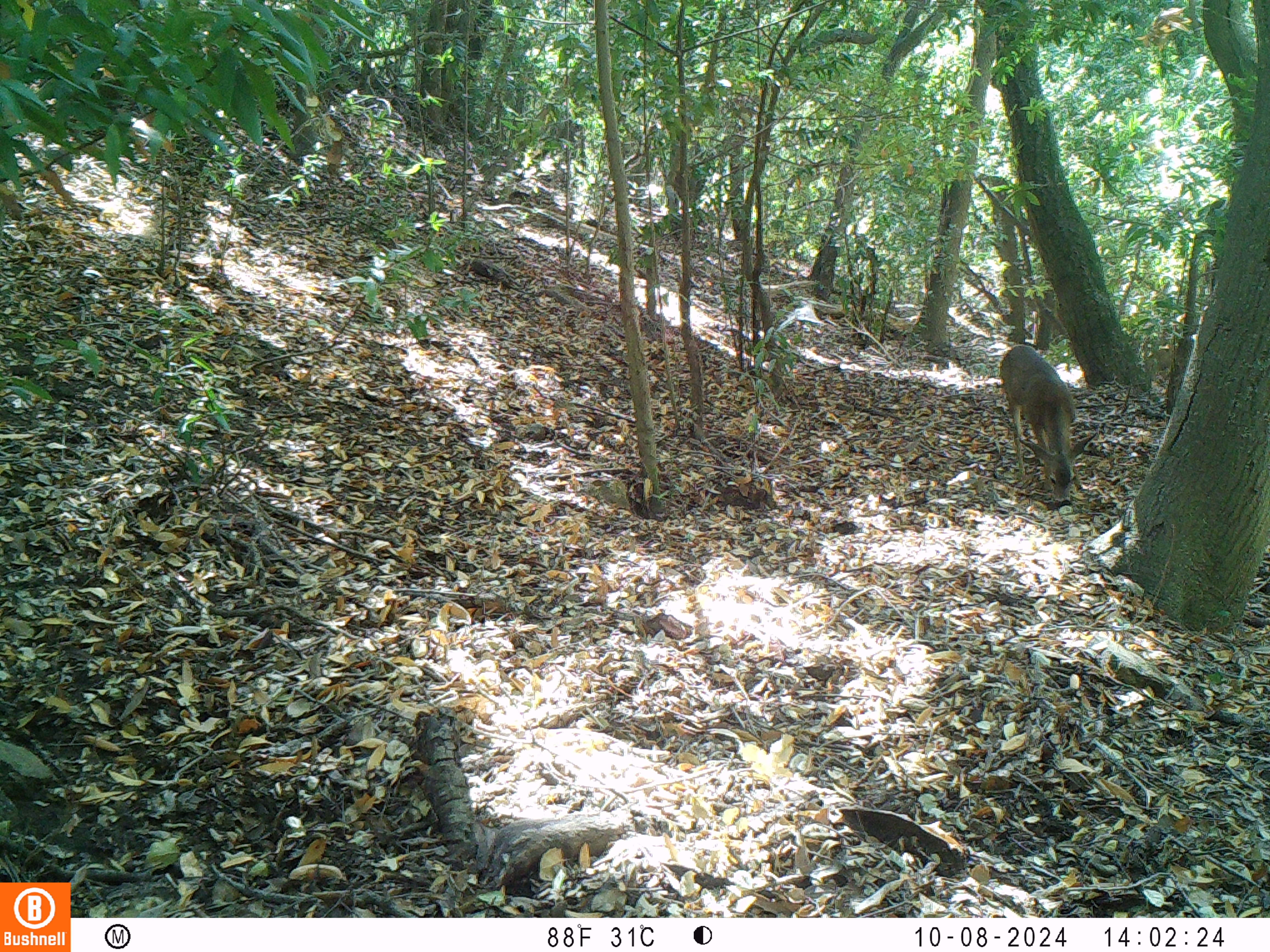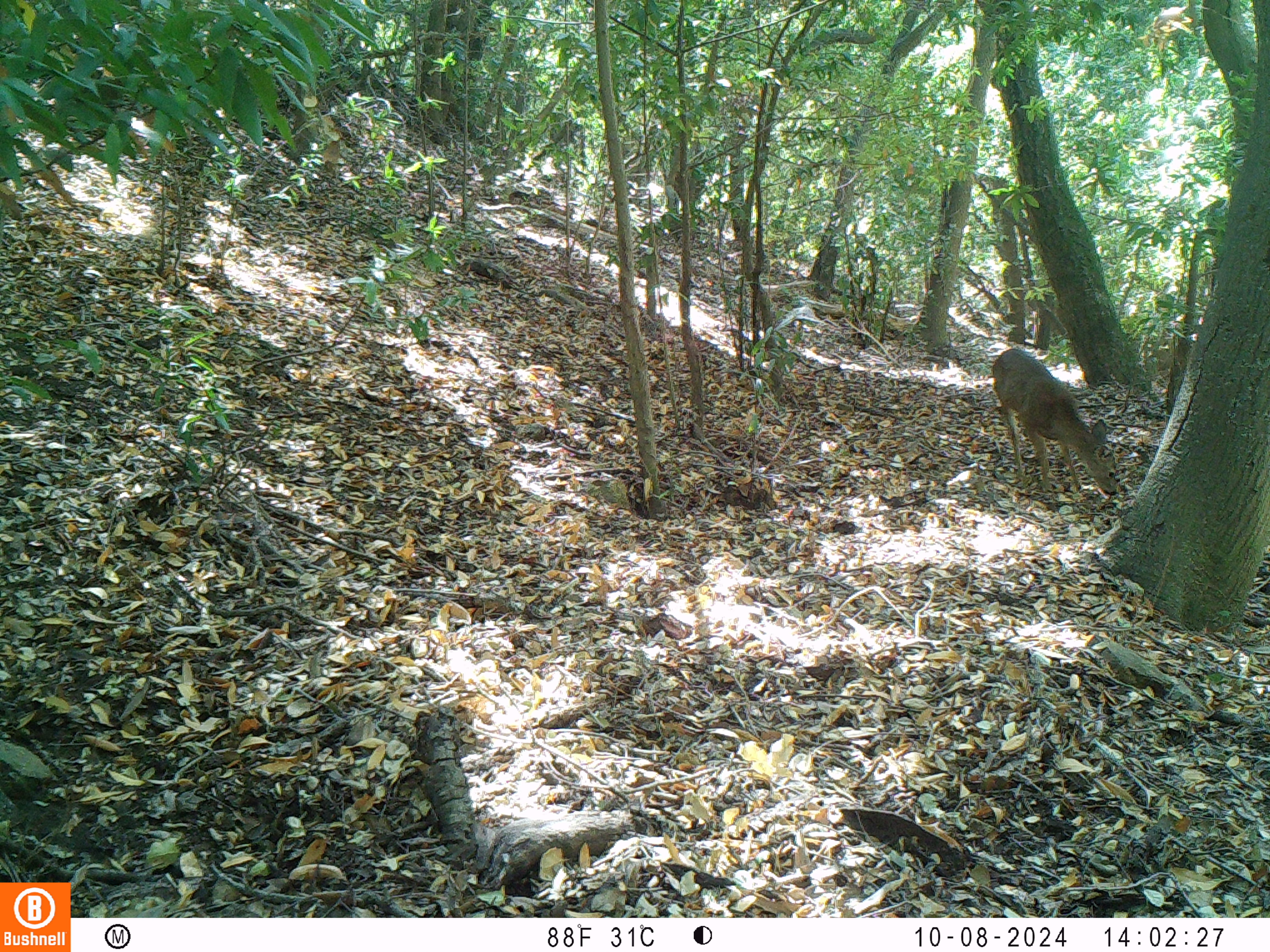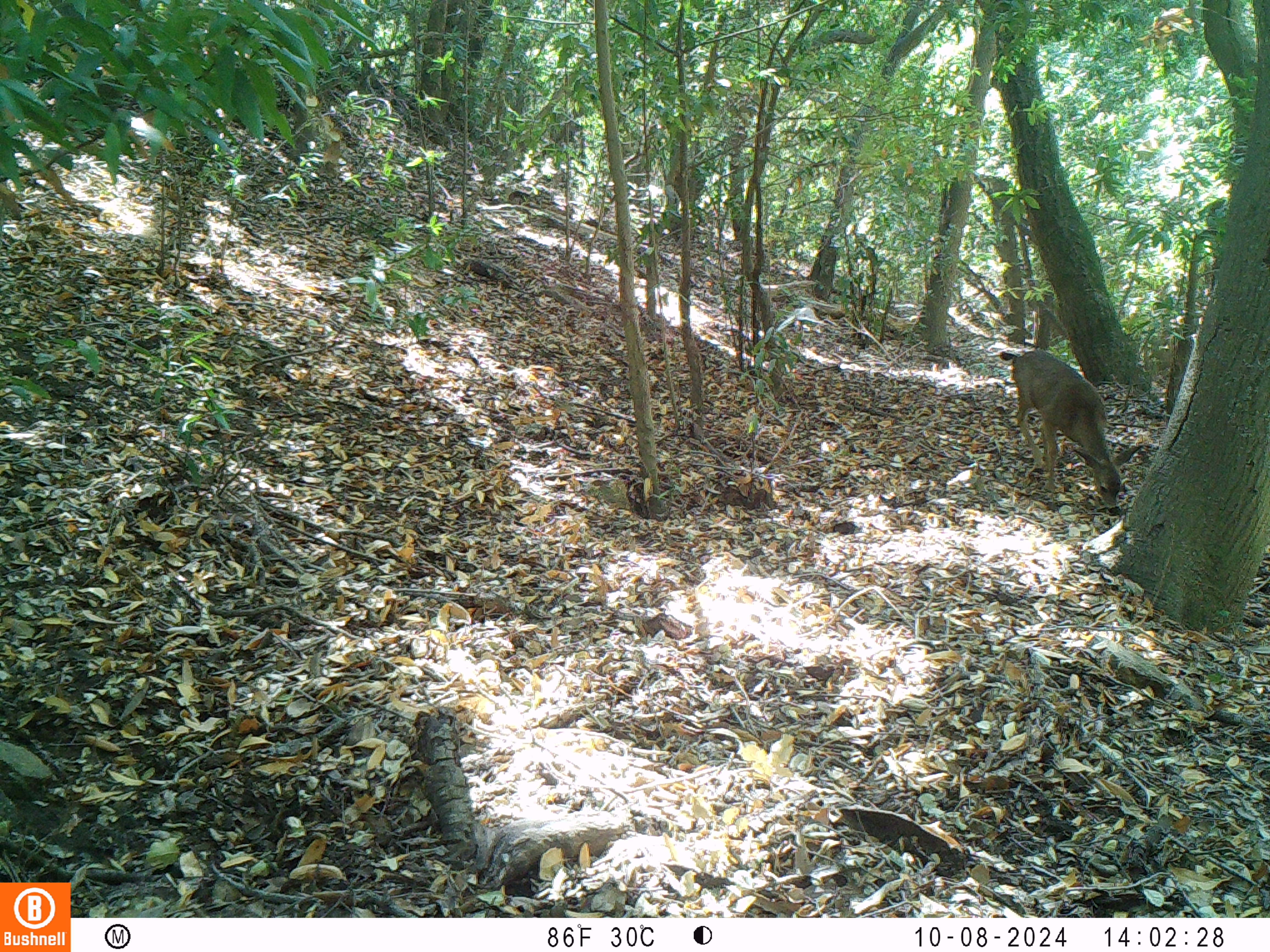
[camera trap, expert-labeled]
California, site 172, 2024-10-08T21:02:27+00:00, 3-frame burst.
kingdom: Animalia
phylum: Chordata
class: Mammalia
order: Artiodactyla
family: Cervidae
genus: Odocoileus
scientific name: Odocoileus hemionus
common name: mule deer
Mule deer (Odocoileus hemionus).